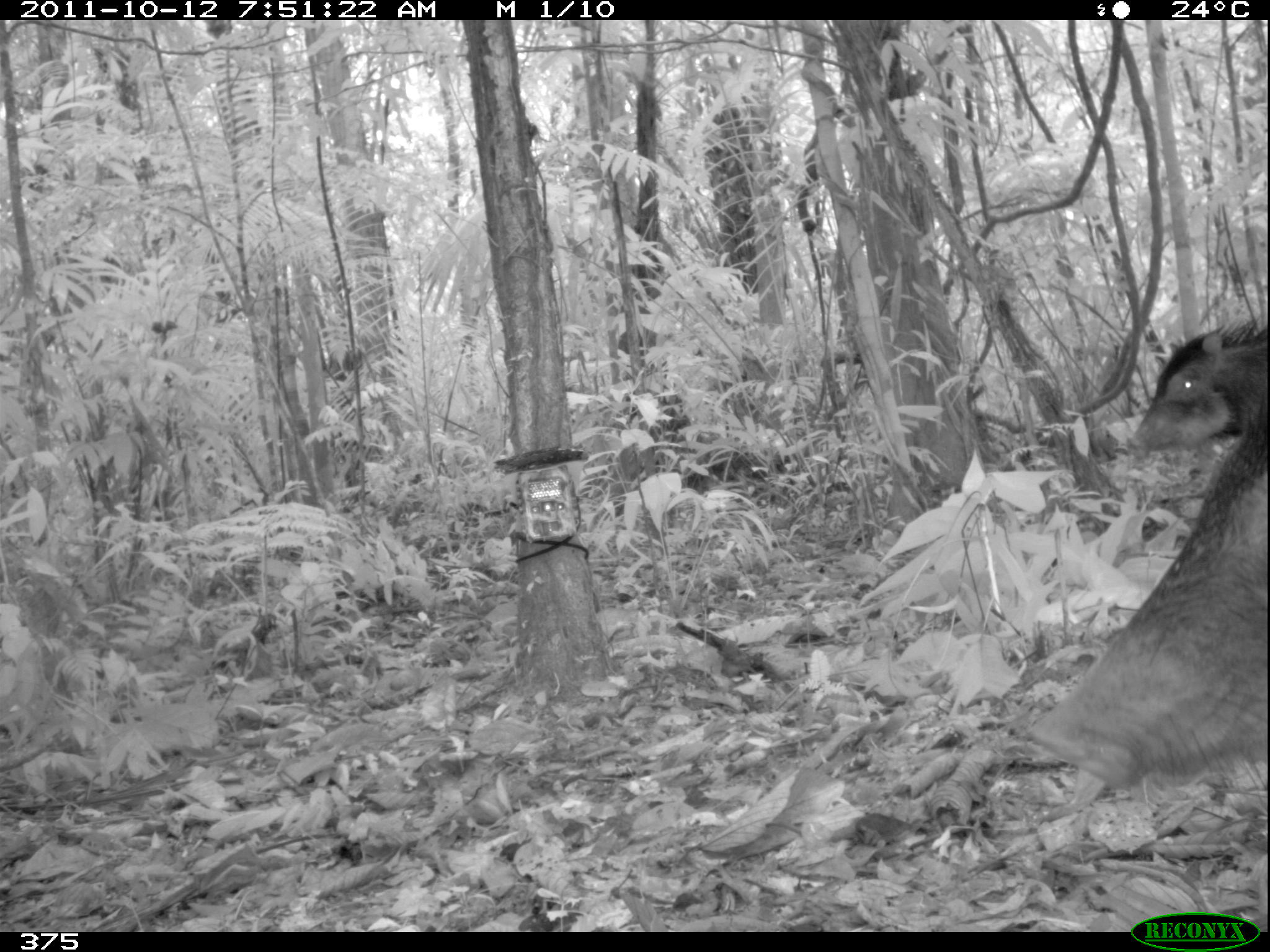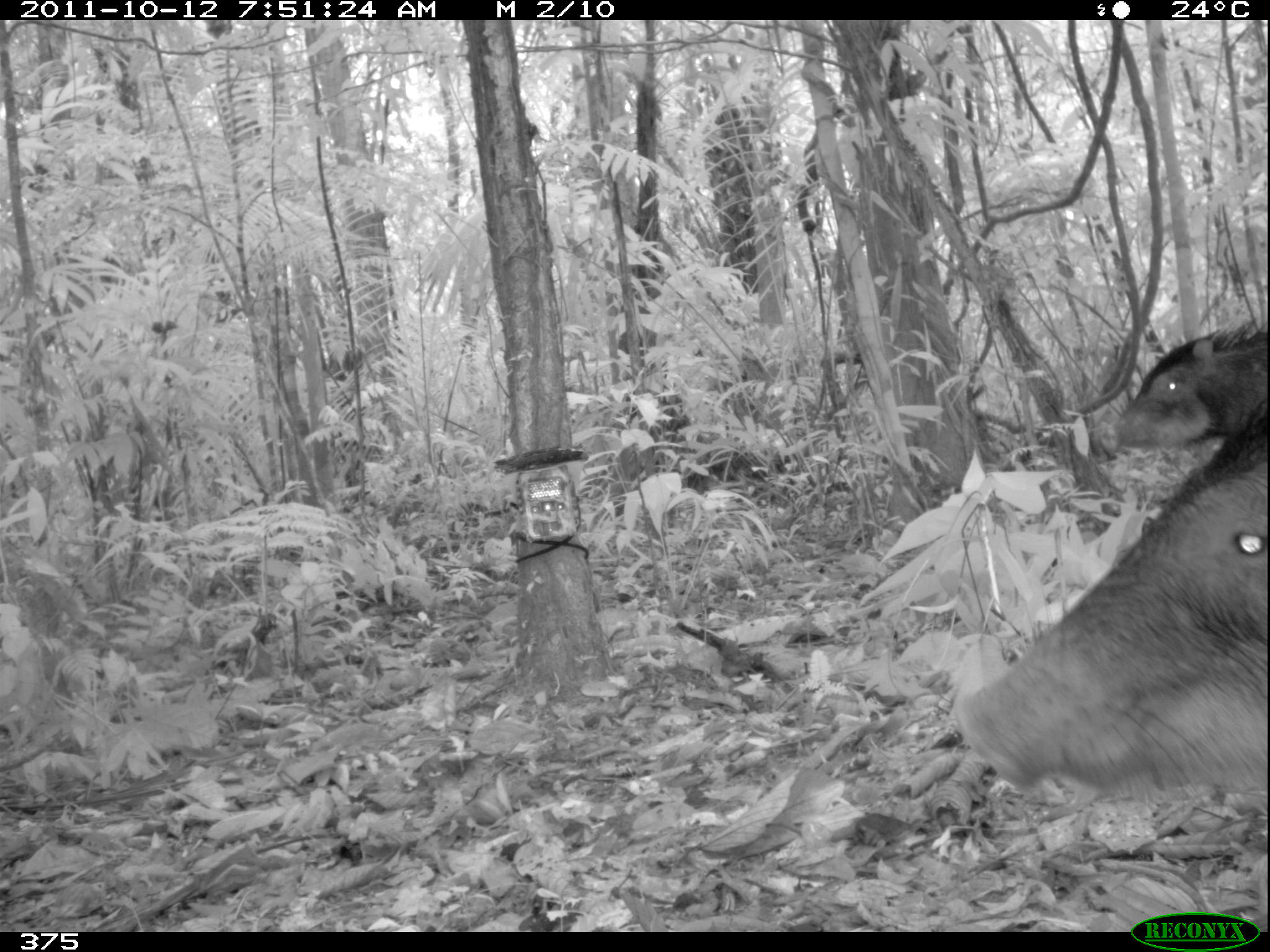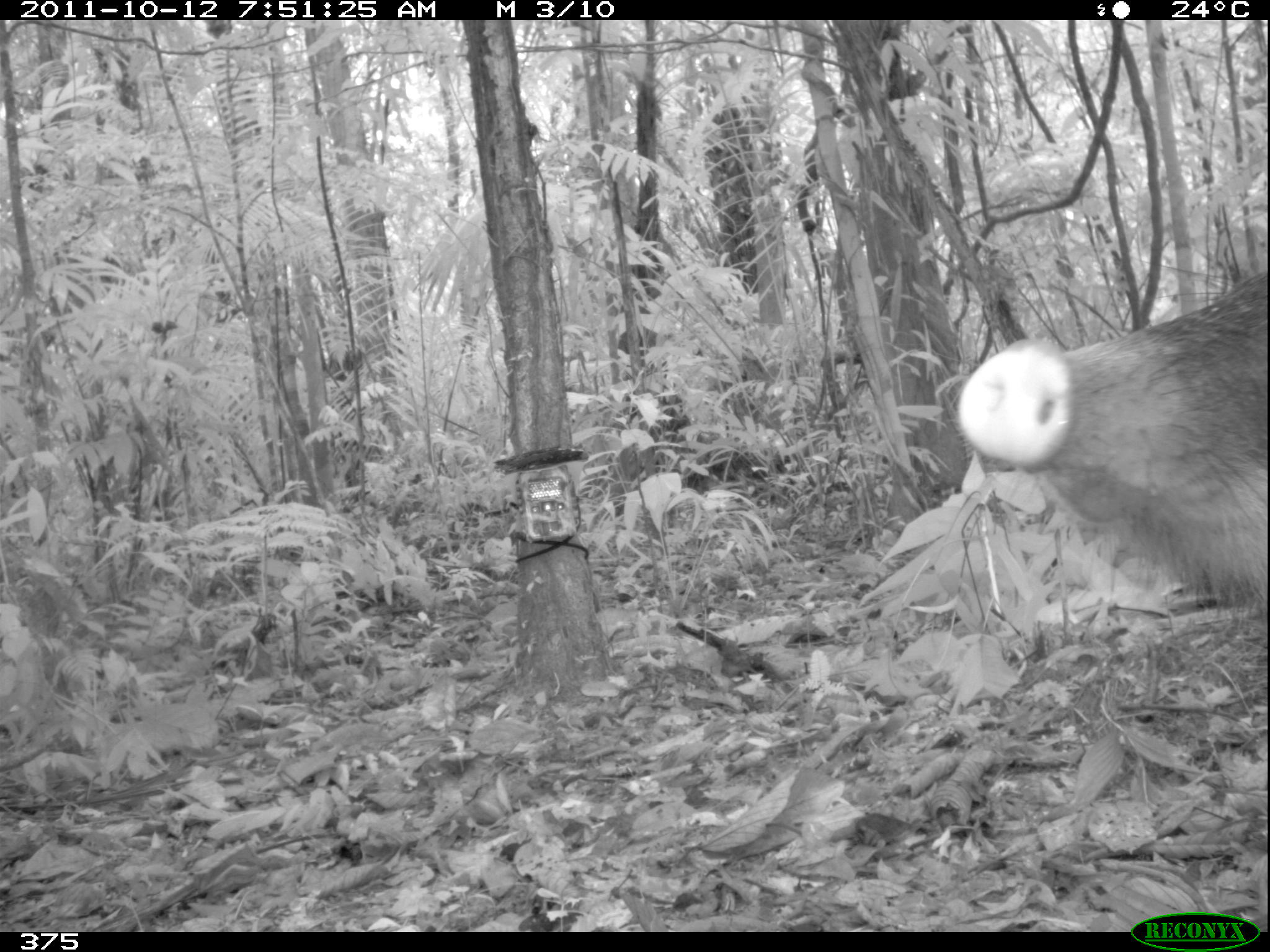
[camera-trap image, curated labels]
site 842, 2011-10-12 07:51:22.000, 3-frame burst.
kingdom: Animalia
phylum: Chordata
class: Mammalia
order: Artiodactyla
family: Tayassuidae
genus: Tayassu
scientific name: Tayassu pecari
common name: white-lipped peccary